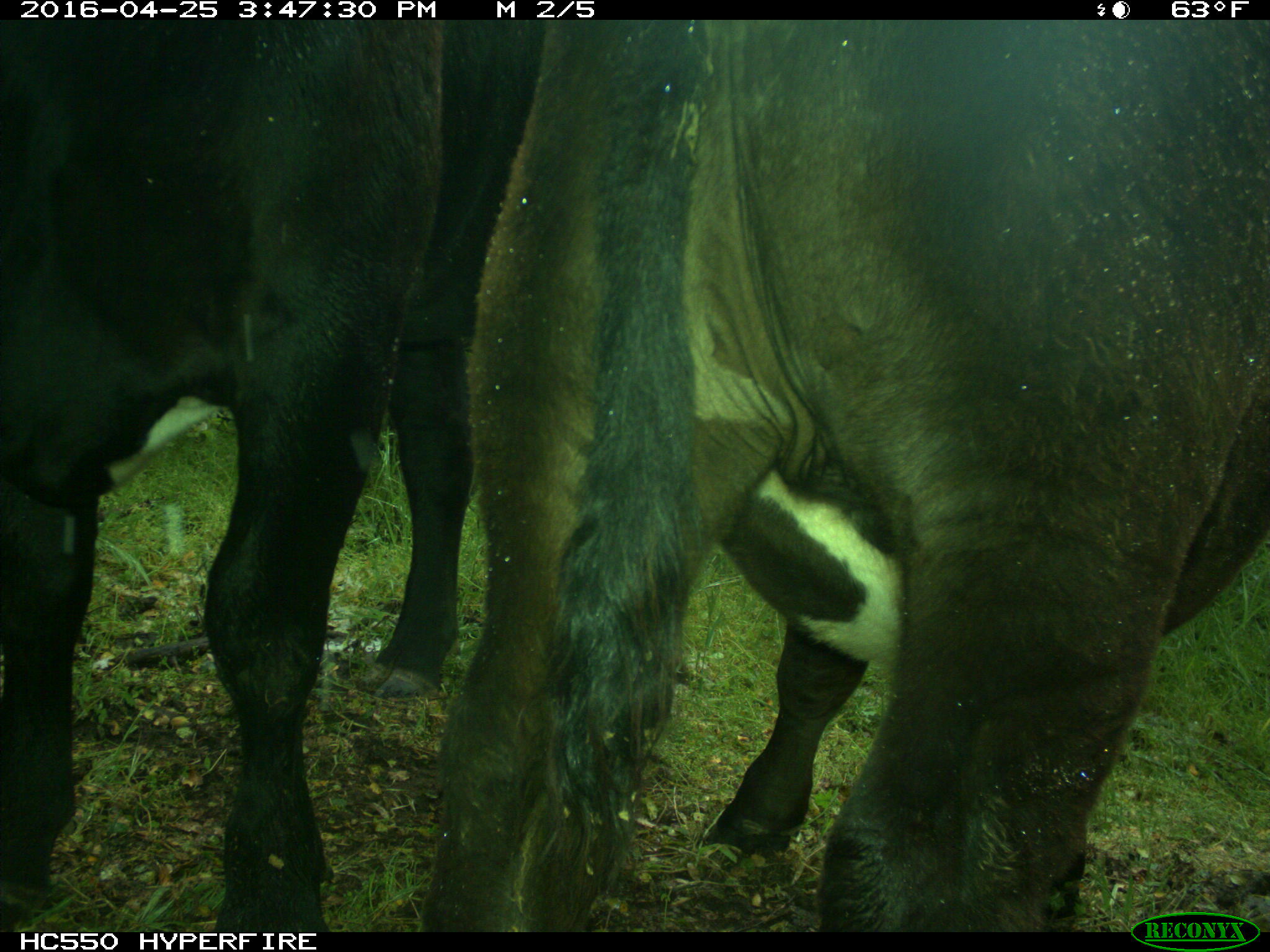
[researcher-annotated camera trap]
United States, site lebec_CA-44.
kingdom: Animalia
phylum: Chordata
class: Mammalia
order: Artiodactyla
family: Bovidae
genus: Bos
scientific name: Bos taurus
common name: domestic cow